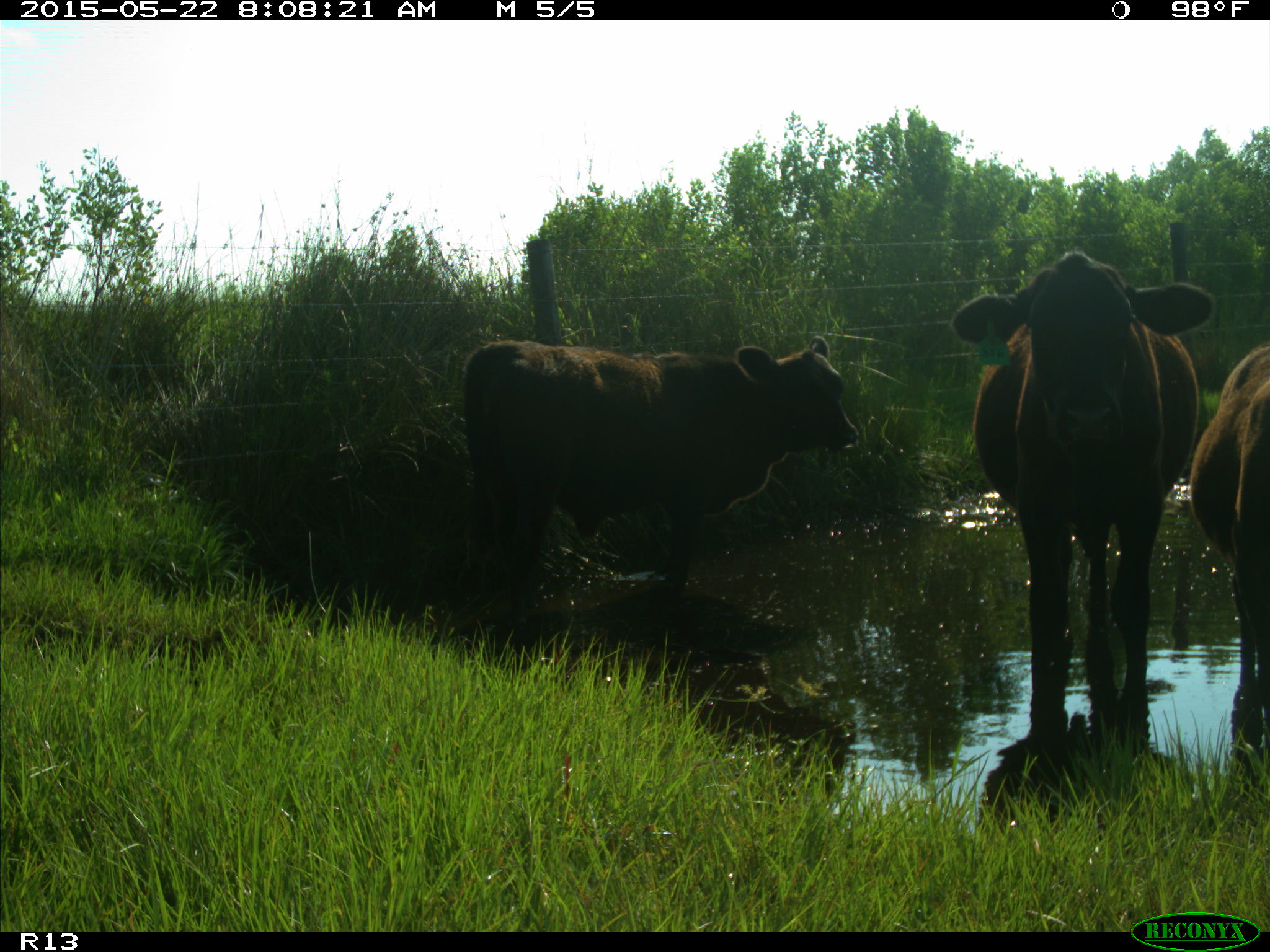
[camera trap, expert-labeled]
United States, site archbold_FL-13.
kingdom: Animalia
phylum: Chordata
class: Mammalia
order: Artiodactyla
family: Bovidae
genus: Bos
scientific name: Bos taurus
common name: domestic cow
Bos taurus (domestic cow).